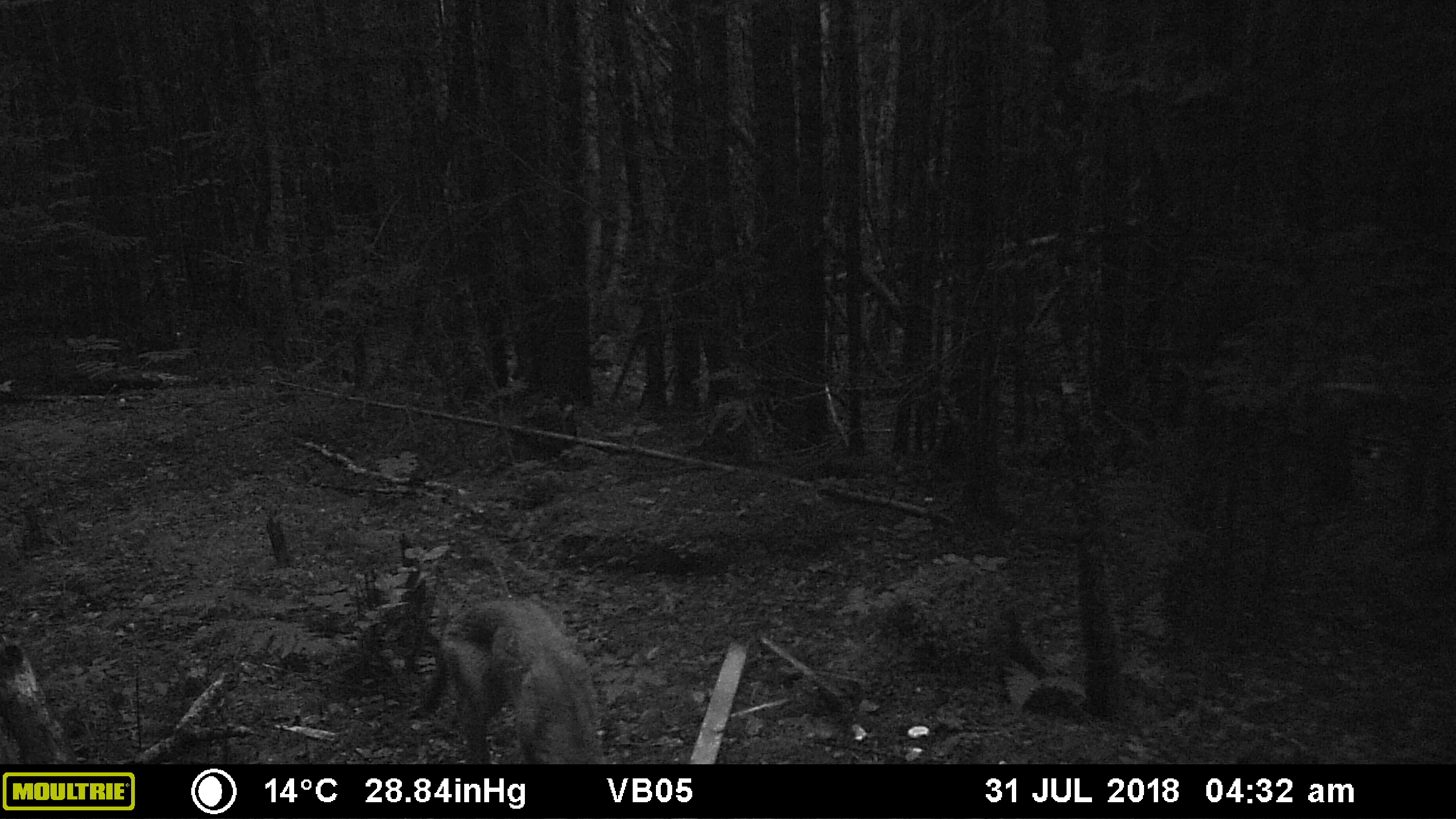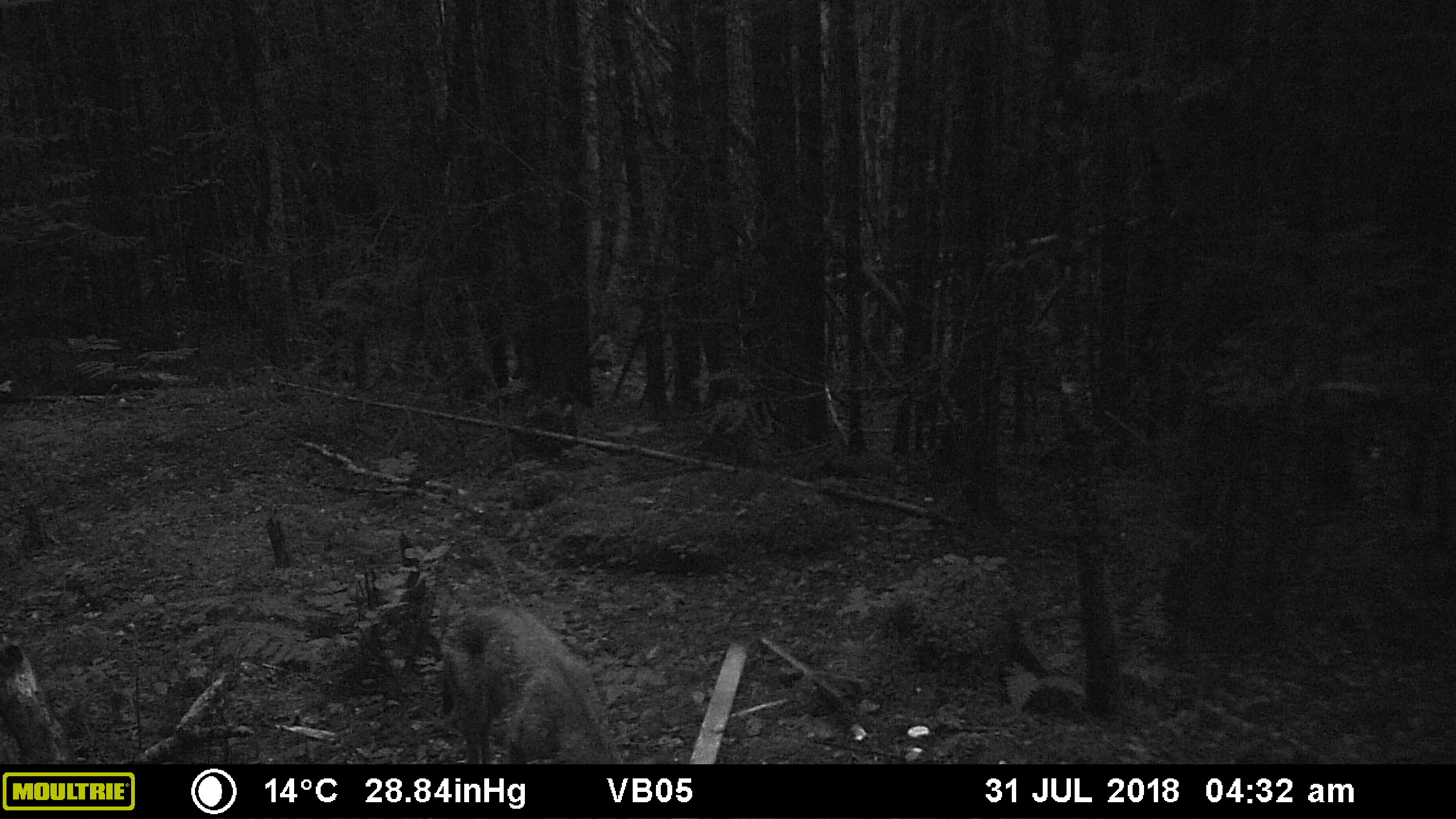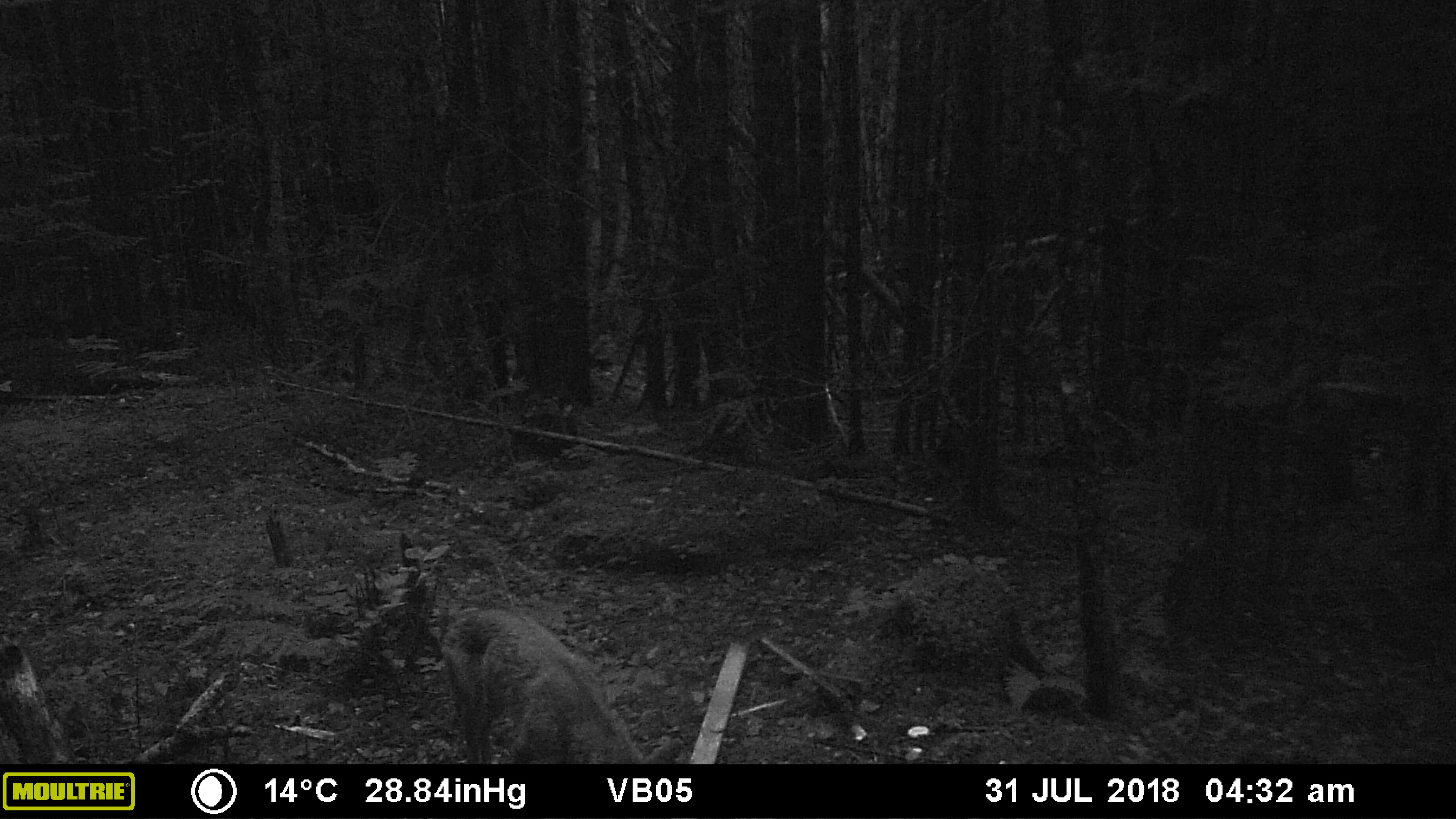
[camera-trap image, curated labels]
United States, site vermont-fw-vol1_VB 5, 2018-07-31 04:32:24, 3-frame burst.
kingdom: Animalia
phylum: Chordata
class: Mammalia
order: Carnivora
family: Canidae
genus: Canis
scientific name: Canis latrans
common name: coyote